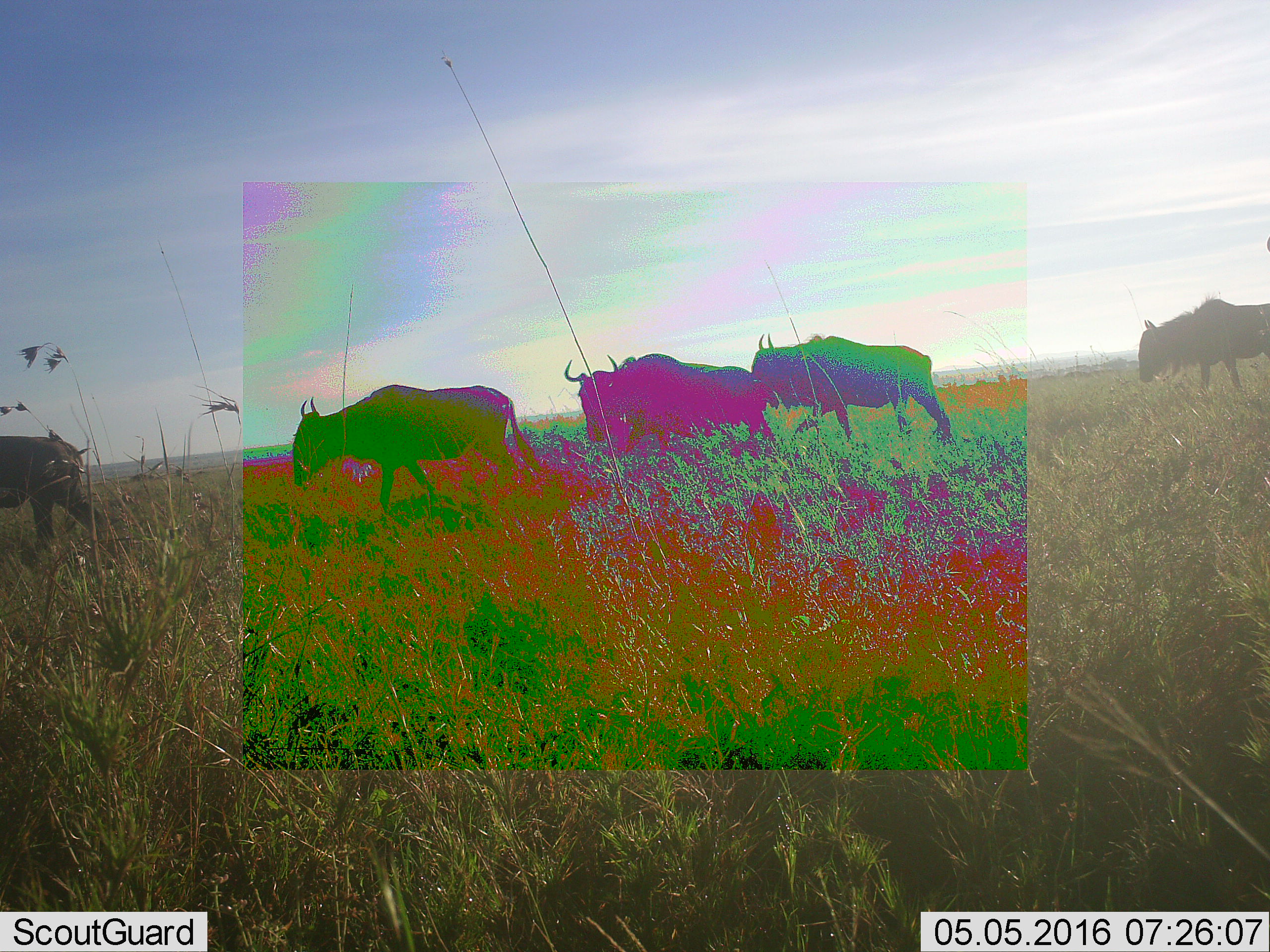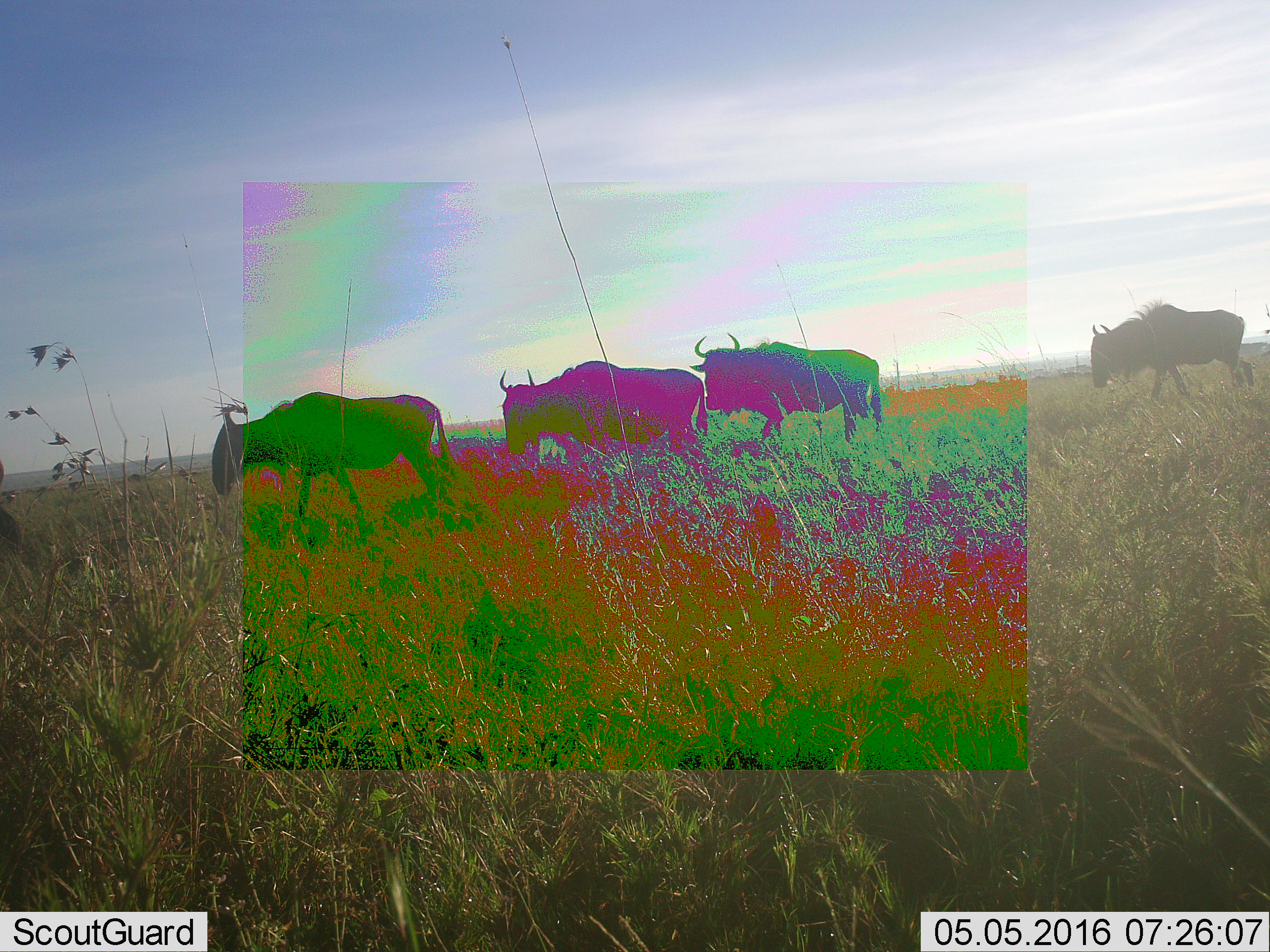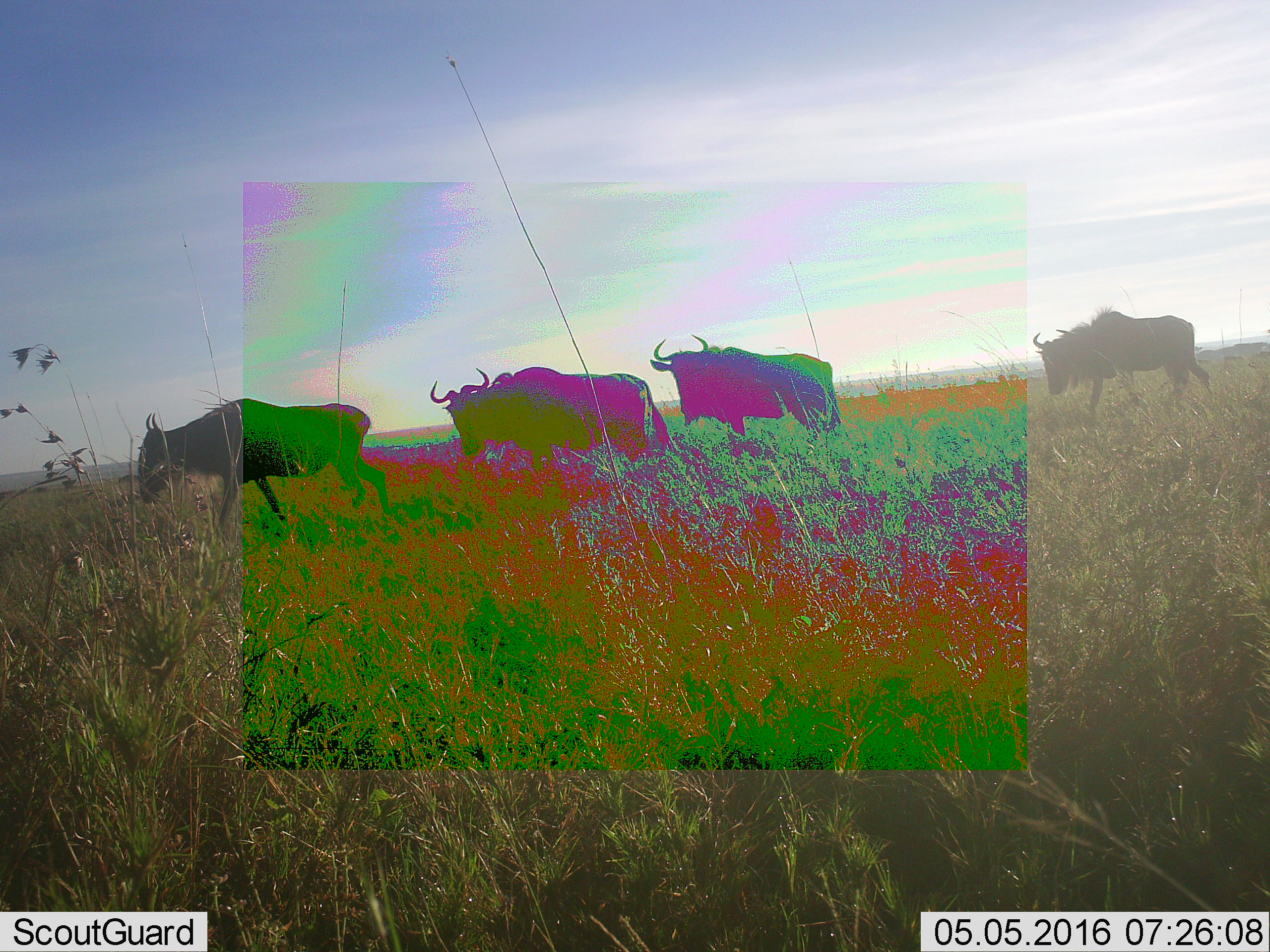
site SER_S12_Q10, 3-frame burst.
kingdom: Animalia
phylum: Chordata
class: Mammalia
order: Artiodactyla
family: Bovidae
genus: Connochaetes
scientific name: Connochaetes taurinus taurinus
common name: blue wildebeest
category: wildebeestblue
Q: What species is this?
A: Wildebeestblue (blue wildebeest) (Connochaetes taurinus taurinus).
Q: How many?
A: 5.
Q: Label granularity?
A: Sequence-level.